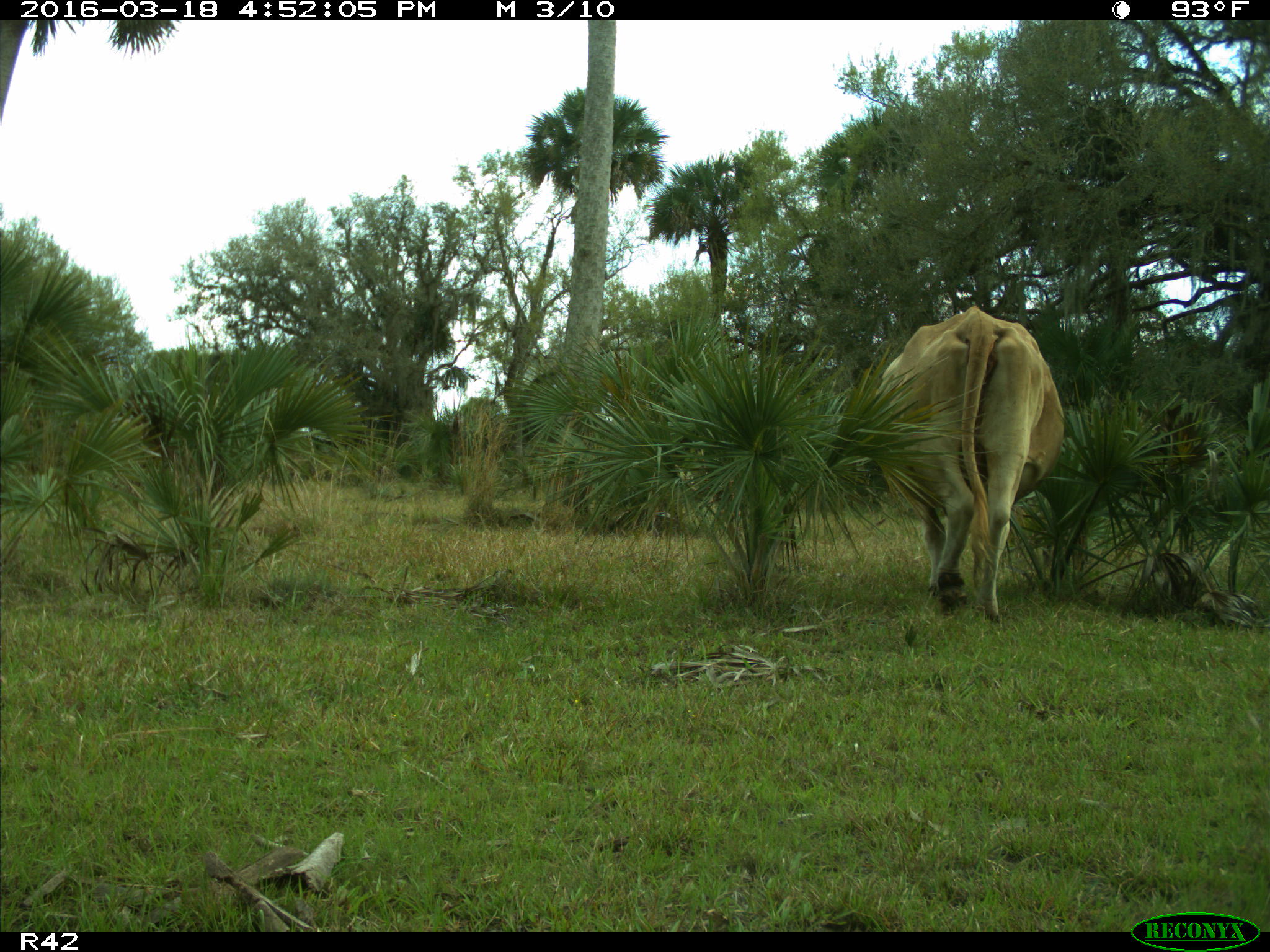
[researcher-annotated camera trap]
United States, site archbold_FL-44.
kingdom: Animalia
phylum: Chordata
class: Mammalia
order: Artiodactyla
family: Bovidae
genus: Bos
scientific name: Bos taurus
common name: domestic cow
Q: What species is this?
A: Bos taurus (domestic cow).